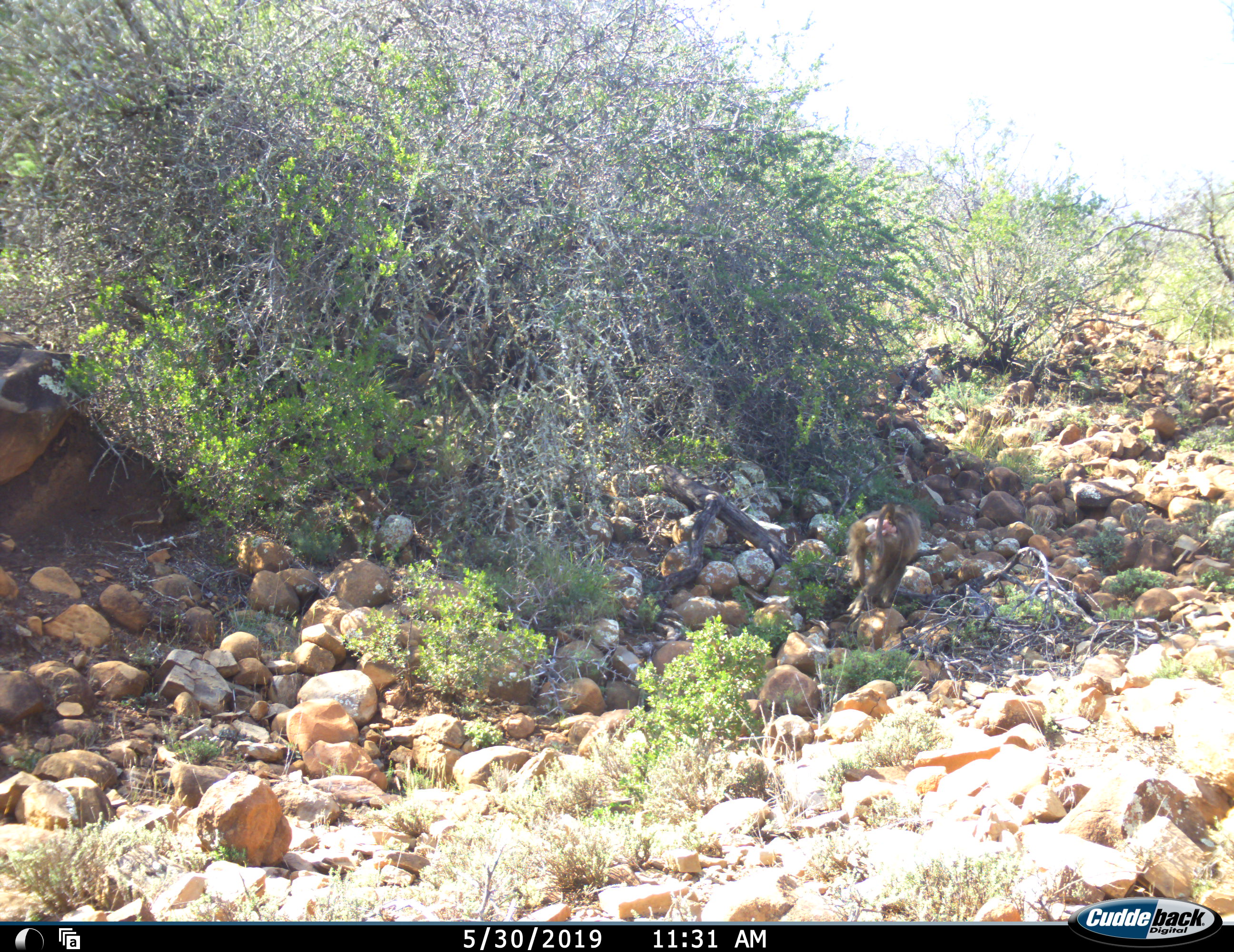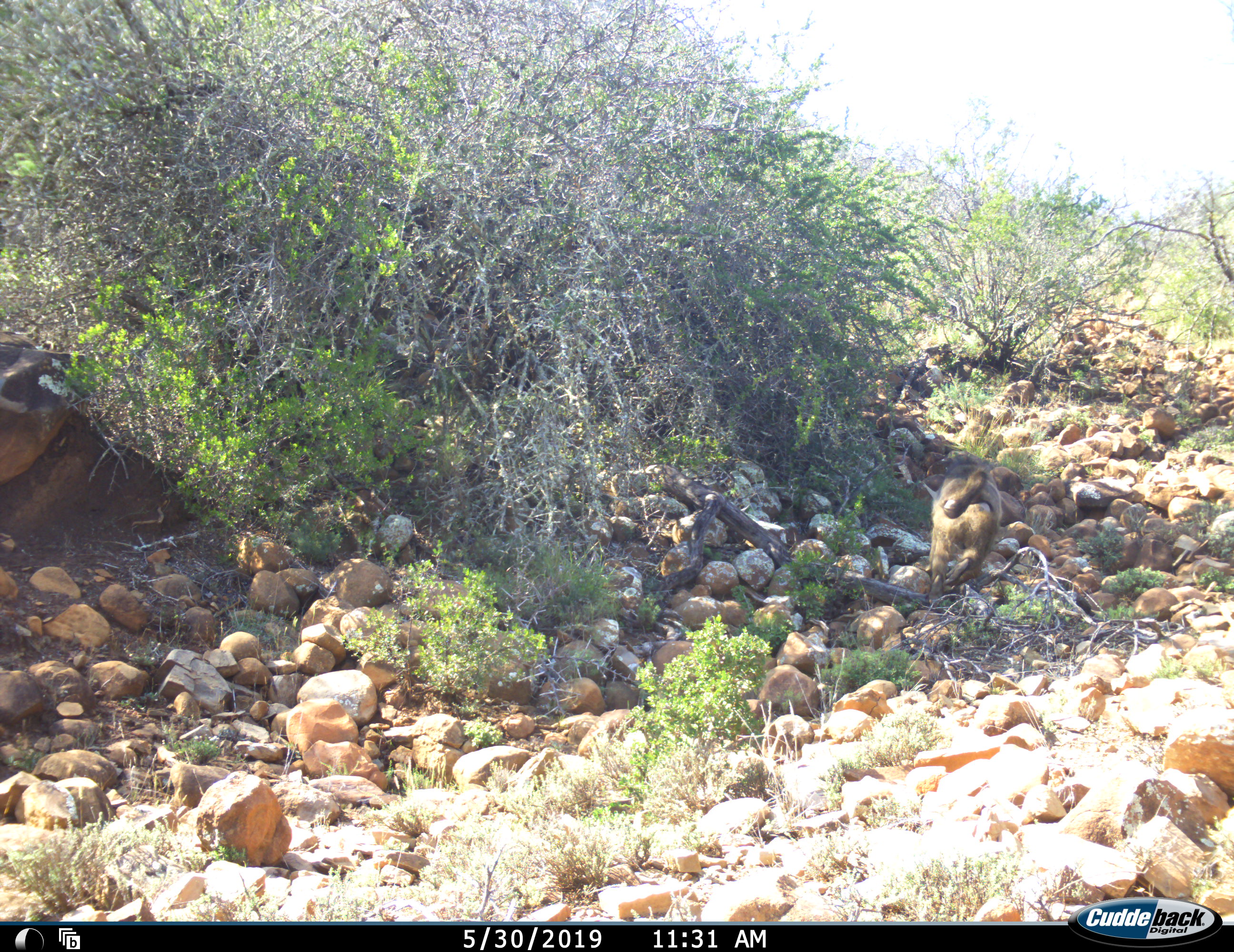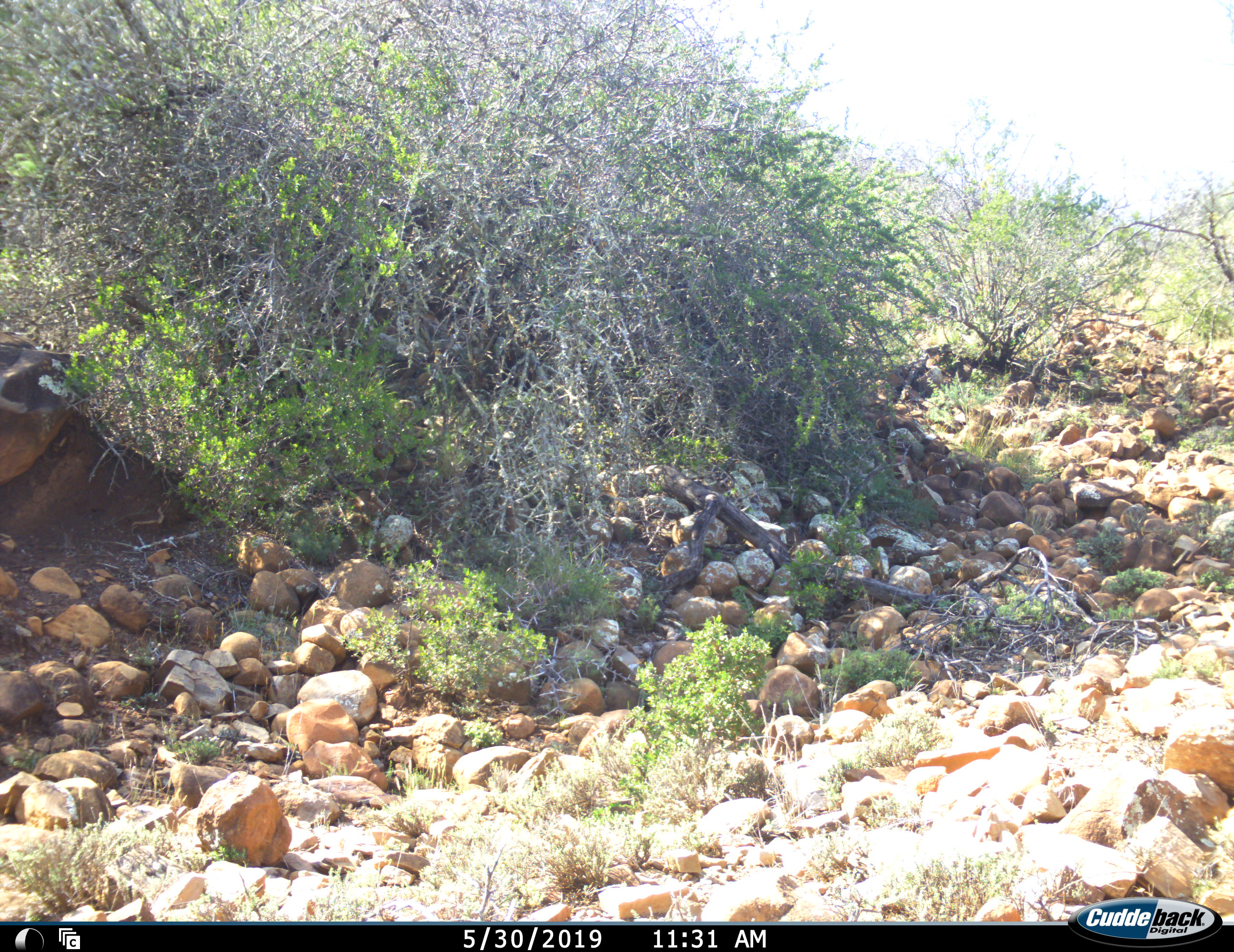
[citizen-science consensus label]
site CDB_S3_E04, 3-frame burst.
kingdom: Animalia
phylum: Chordata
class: Mammalia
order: Primates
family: Cercopithecidae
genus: Papio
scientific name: Papio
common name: baboon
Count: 1.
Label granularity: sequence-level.